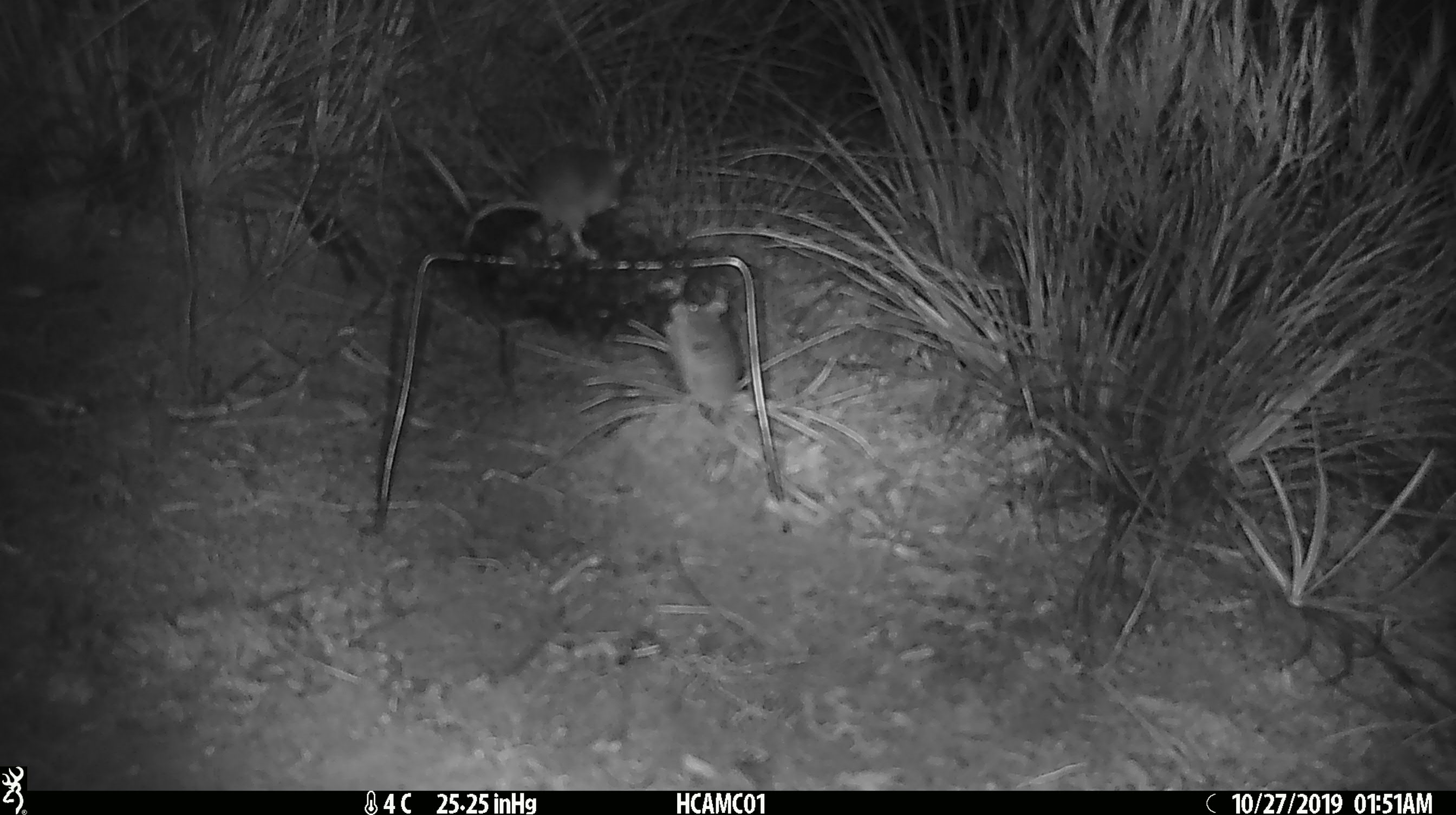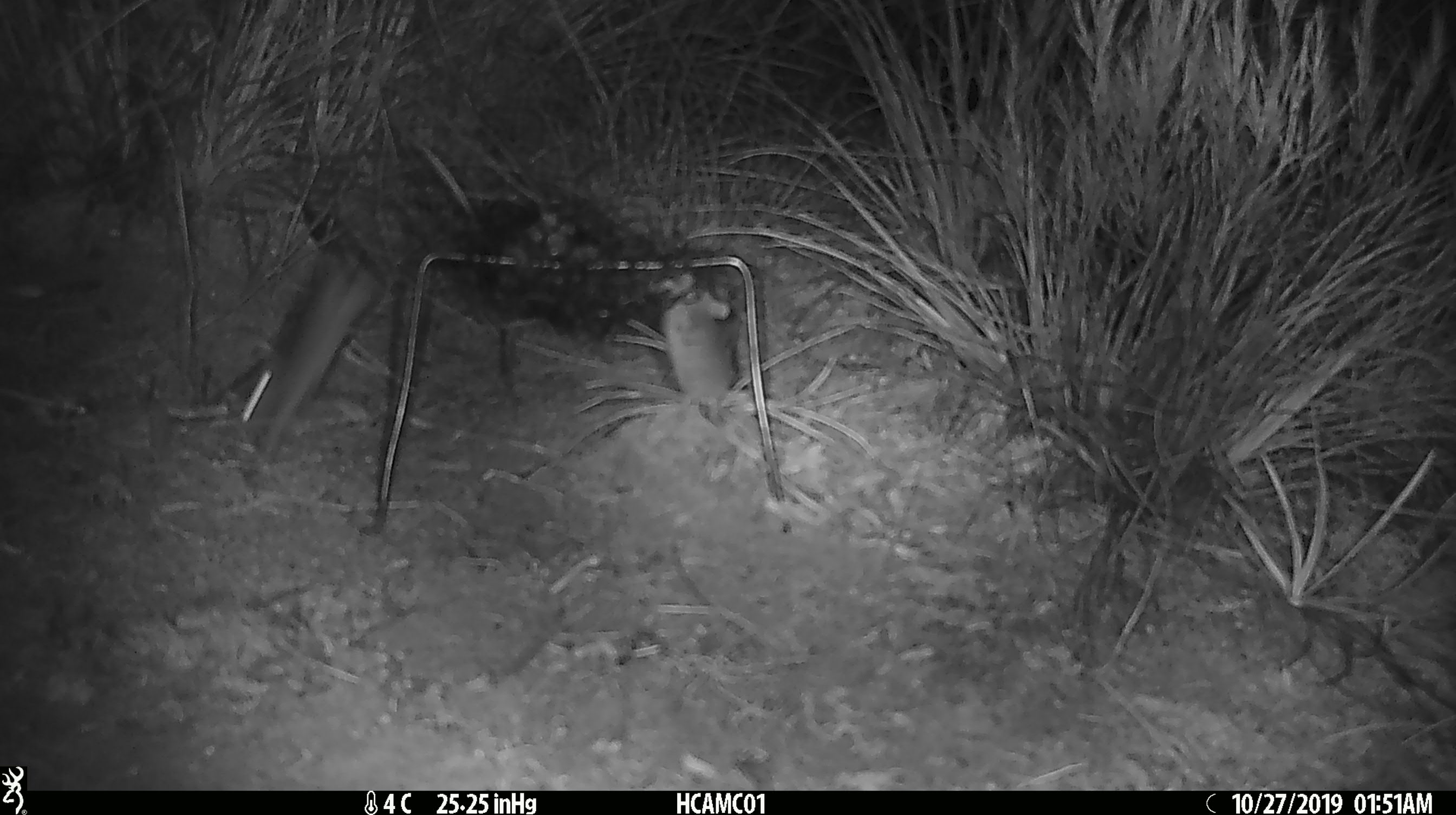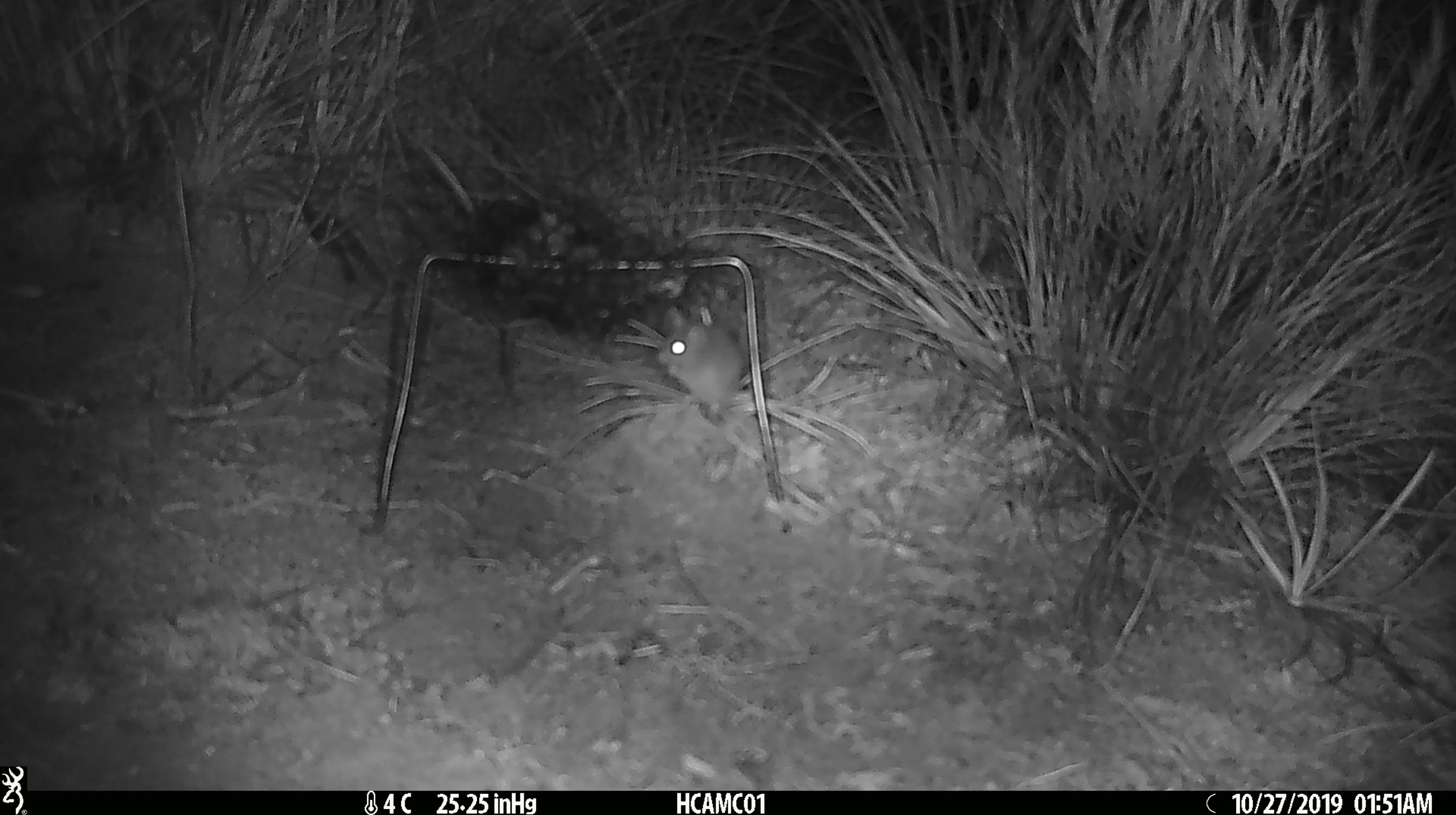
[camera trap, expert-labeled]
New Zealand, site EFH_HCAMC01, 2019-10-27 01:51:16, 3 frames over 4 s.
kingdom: Animalia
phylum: Chordata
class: Mammalia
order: Rodentia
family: Muridae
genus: Mus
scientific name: Mus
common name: mouse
Mouse (Mus).